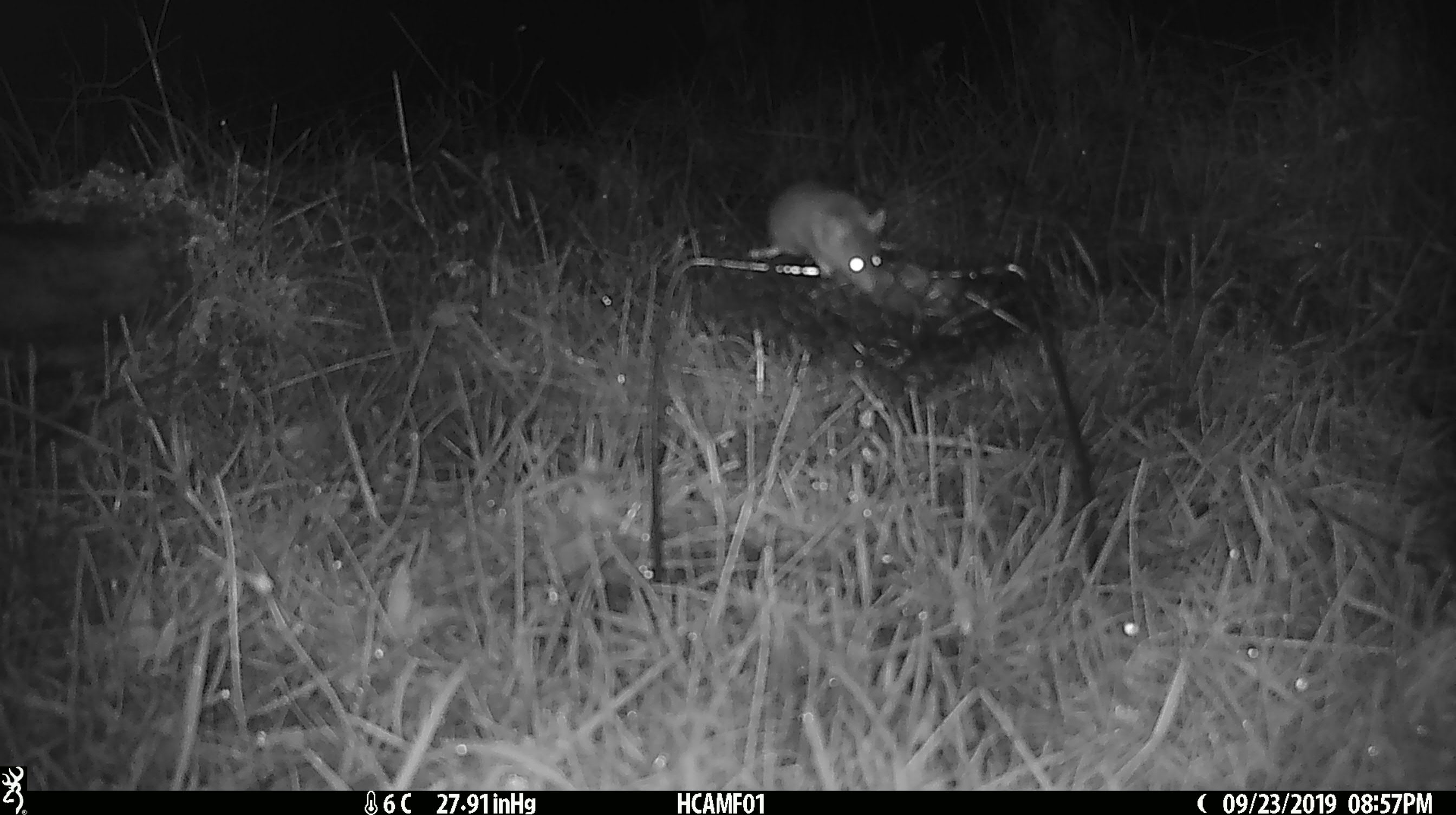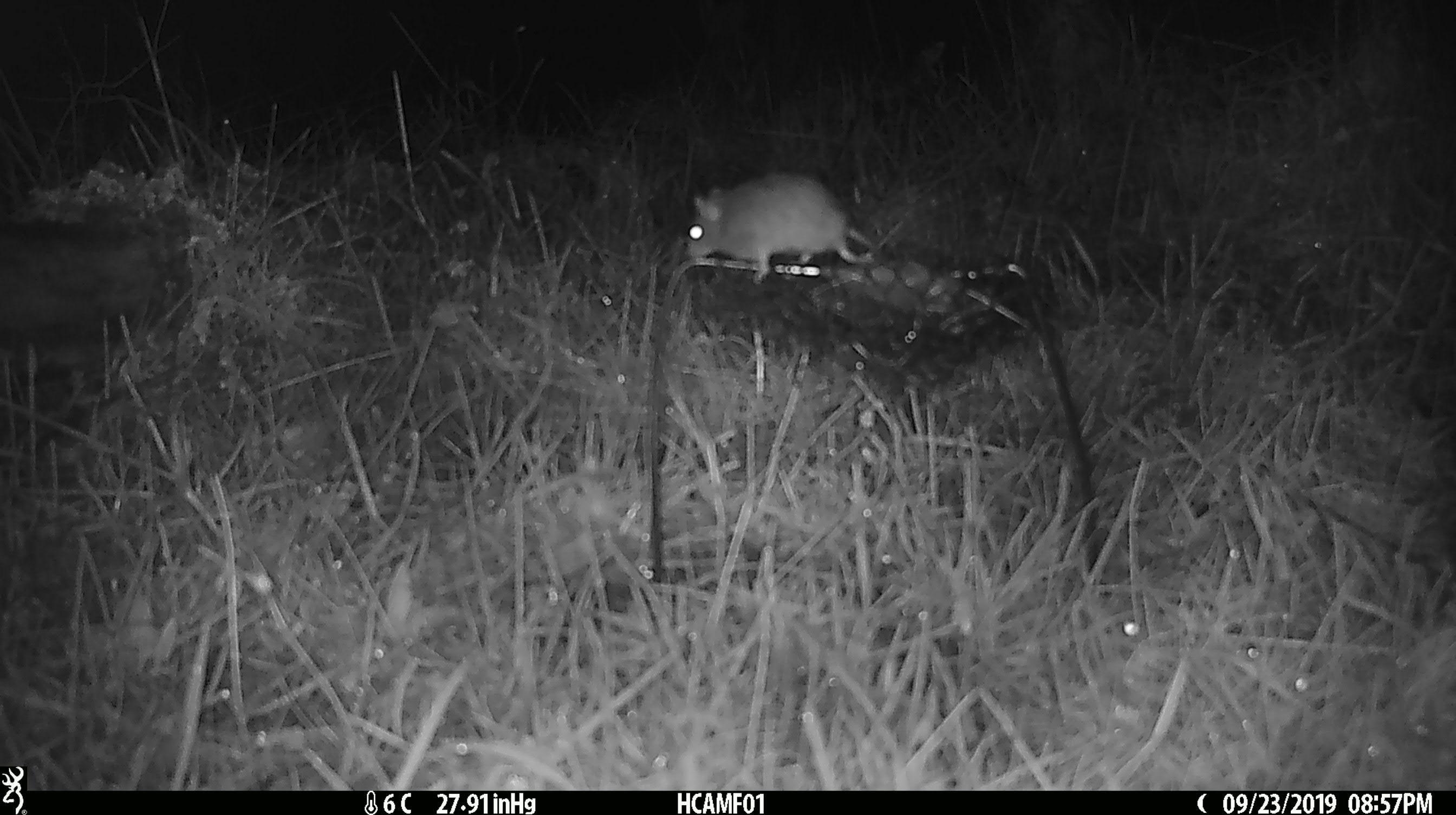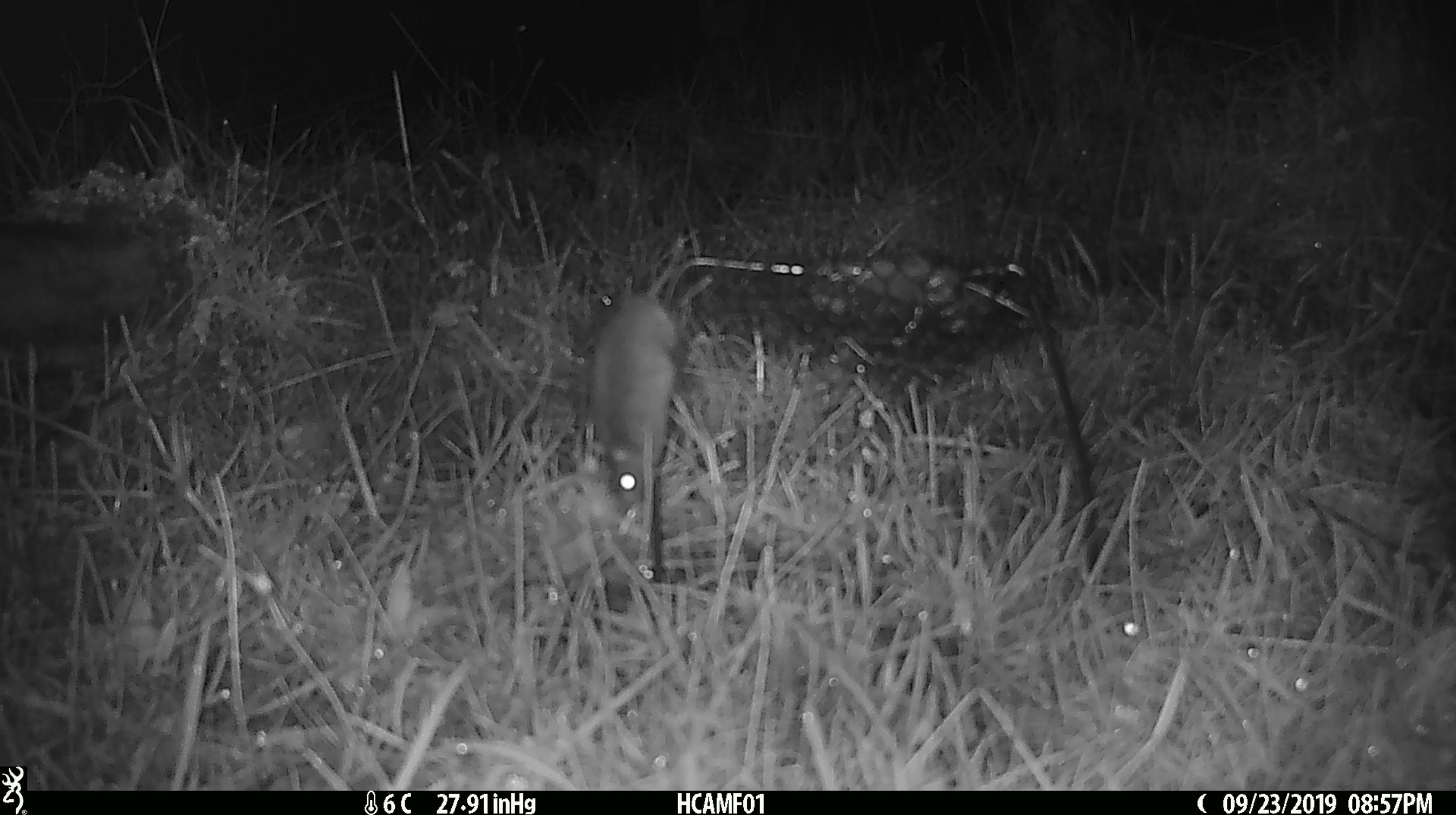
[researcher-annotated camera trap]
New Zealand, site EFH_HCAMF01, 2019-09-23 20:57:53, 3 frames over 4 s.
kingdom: Animalia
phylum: Chordata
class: Mammalia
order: Rodentia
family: Muridae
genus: Mus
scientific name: Mus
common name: mouse